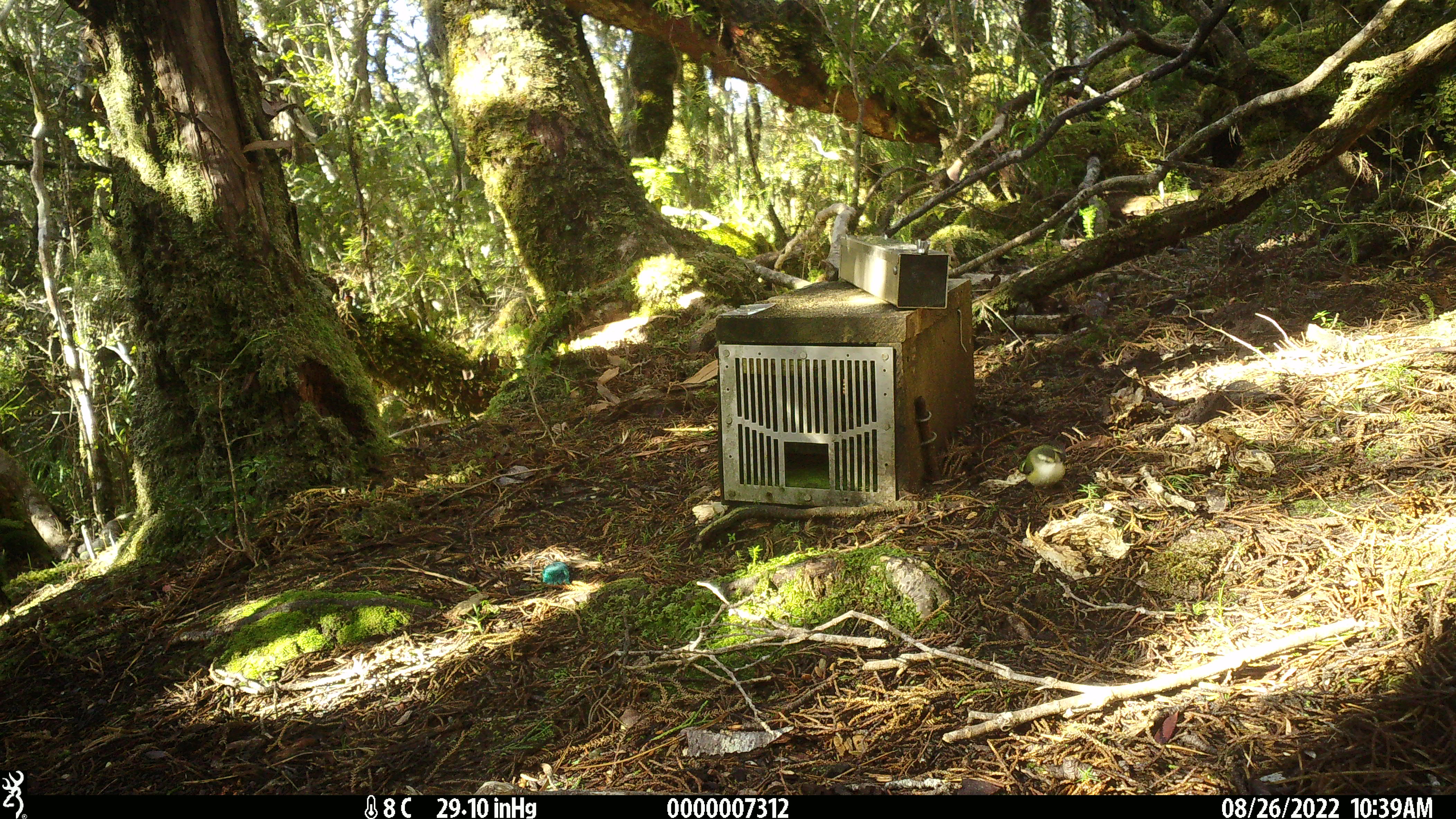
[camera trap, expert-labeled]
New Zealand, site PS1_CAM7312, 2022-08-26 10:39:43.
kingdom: Animalia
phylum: Chordata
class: Aves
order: Passeriformes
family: Acanthisittidae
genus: Acanthisitta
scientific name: Acanthisitta chloris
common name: rifleman